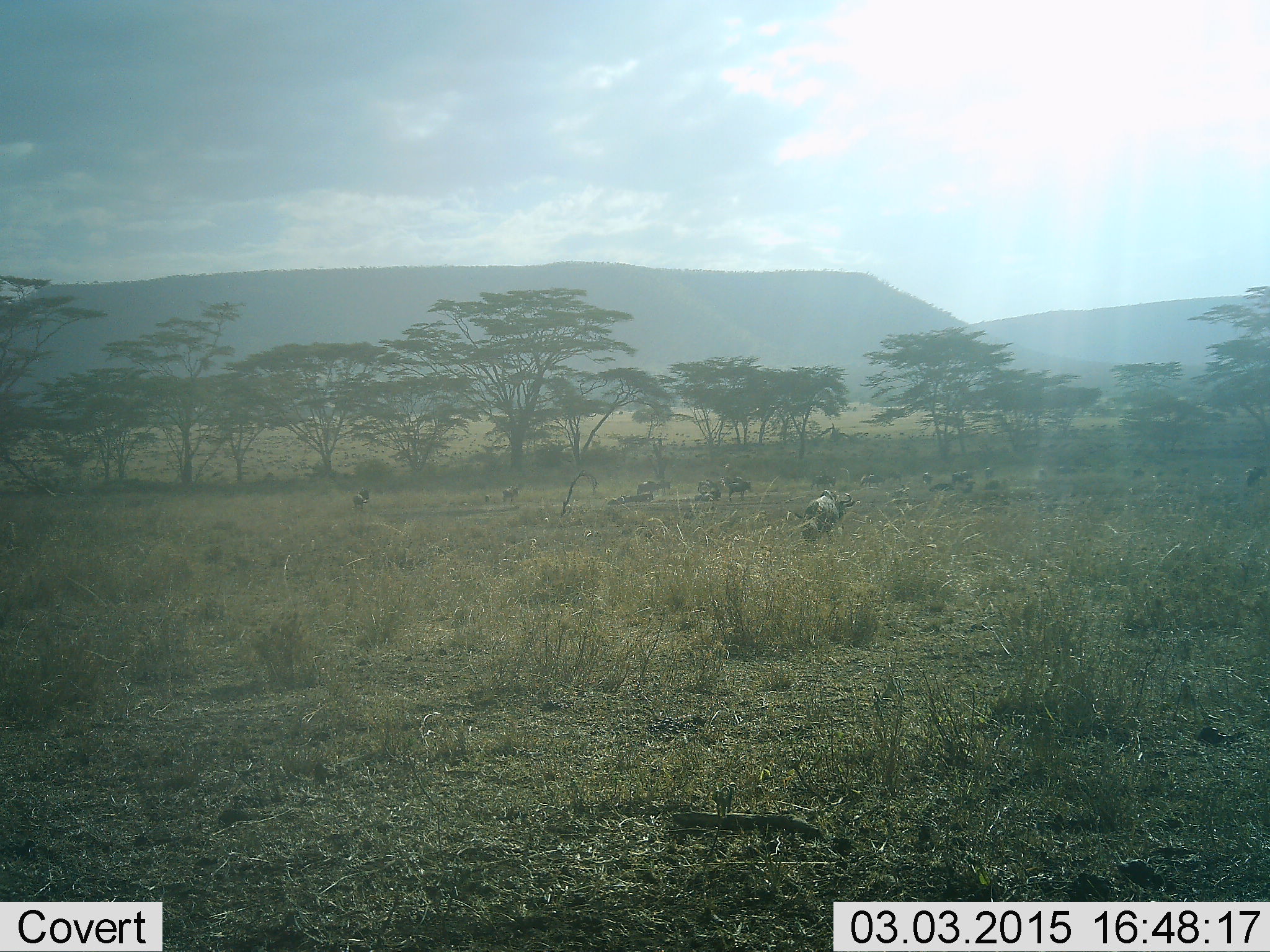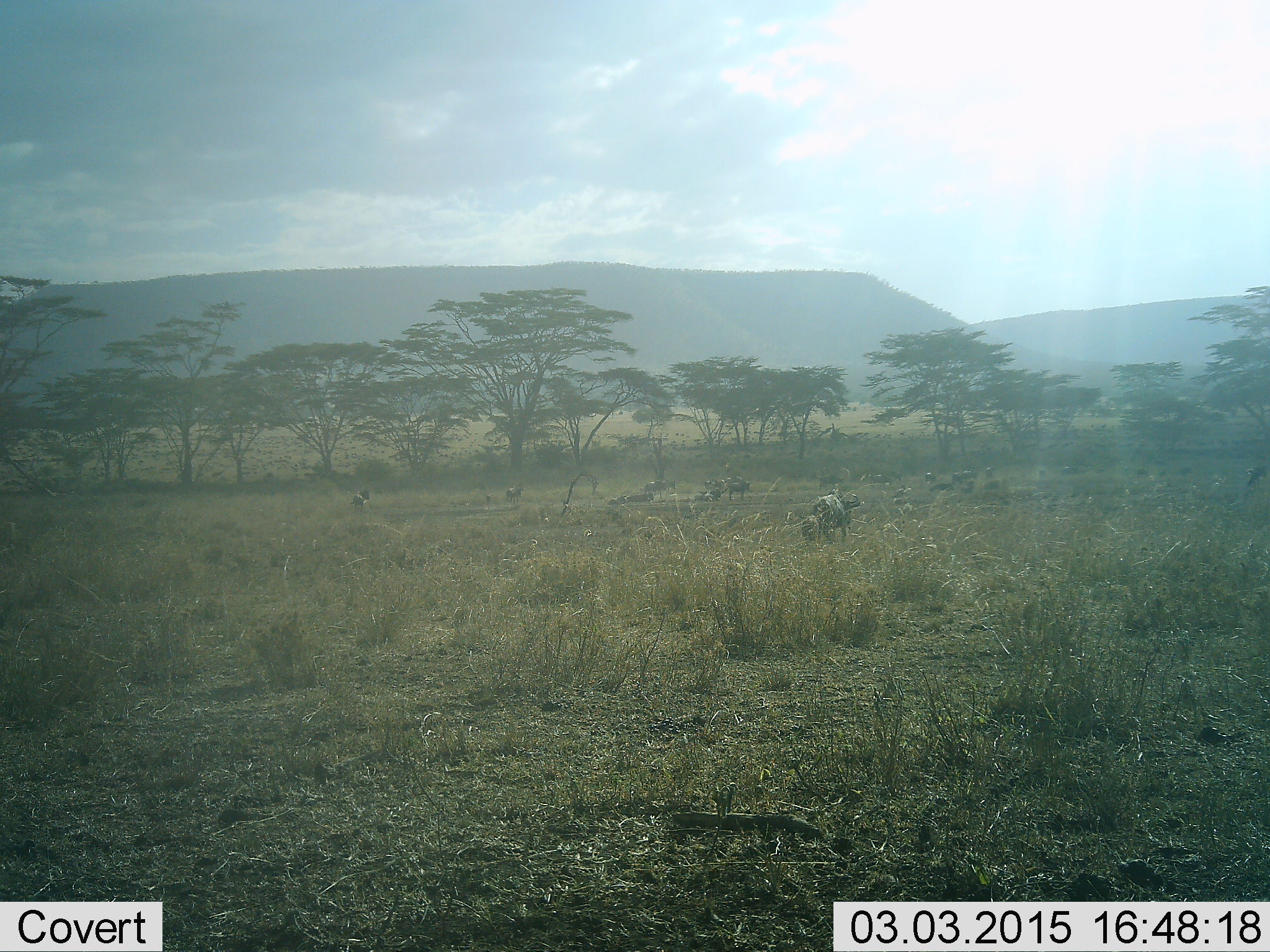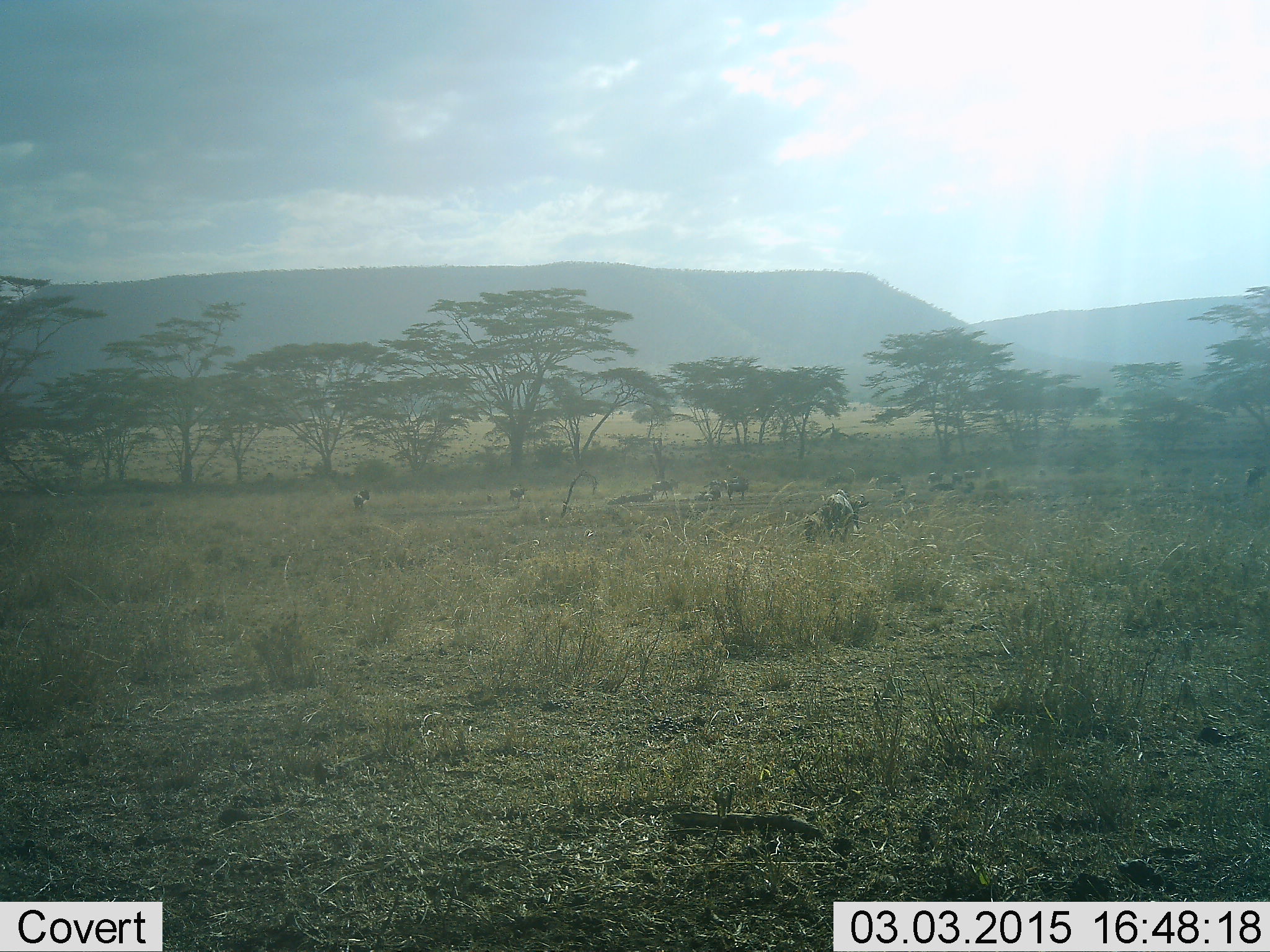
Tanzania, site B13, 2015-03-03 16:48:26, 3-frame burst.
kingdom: Animalia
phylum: Chordata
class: Mammalia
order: Artiodactyla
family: Bovidae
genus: Connochaetes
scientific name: Connochaetes taurinus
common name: blue wildebeest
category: wildebeest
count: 11-50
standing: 67%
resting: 11%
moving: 78%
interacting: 0%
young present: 67%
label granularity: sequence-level